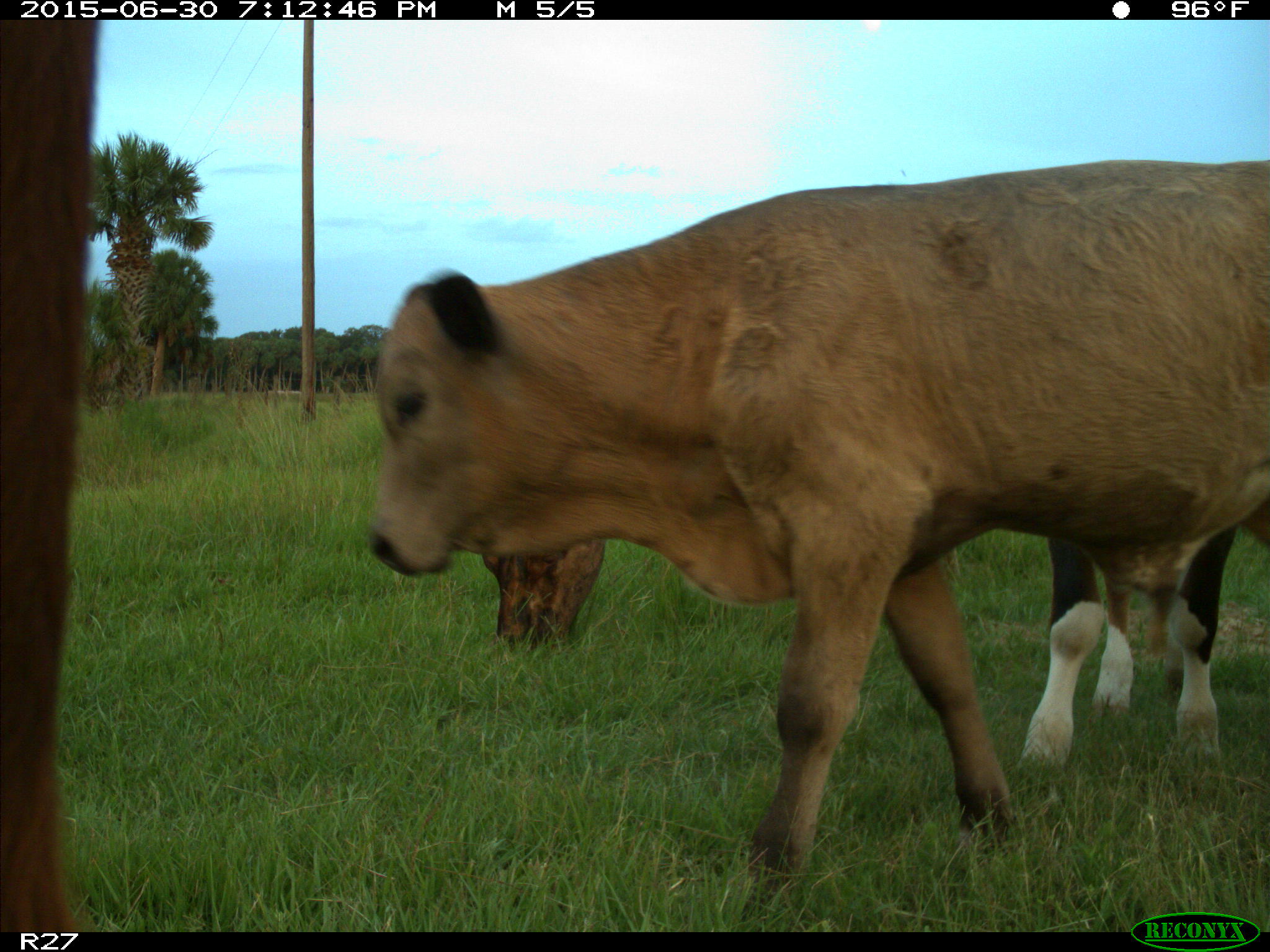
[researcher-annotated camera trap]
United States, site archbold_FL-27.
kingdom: Animalia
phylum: Chordata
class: Mammalia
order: Artiodactyla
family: Bovidae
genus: Bos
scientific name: Bos taurus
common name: domestic cow